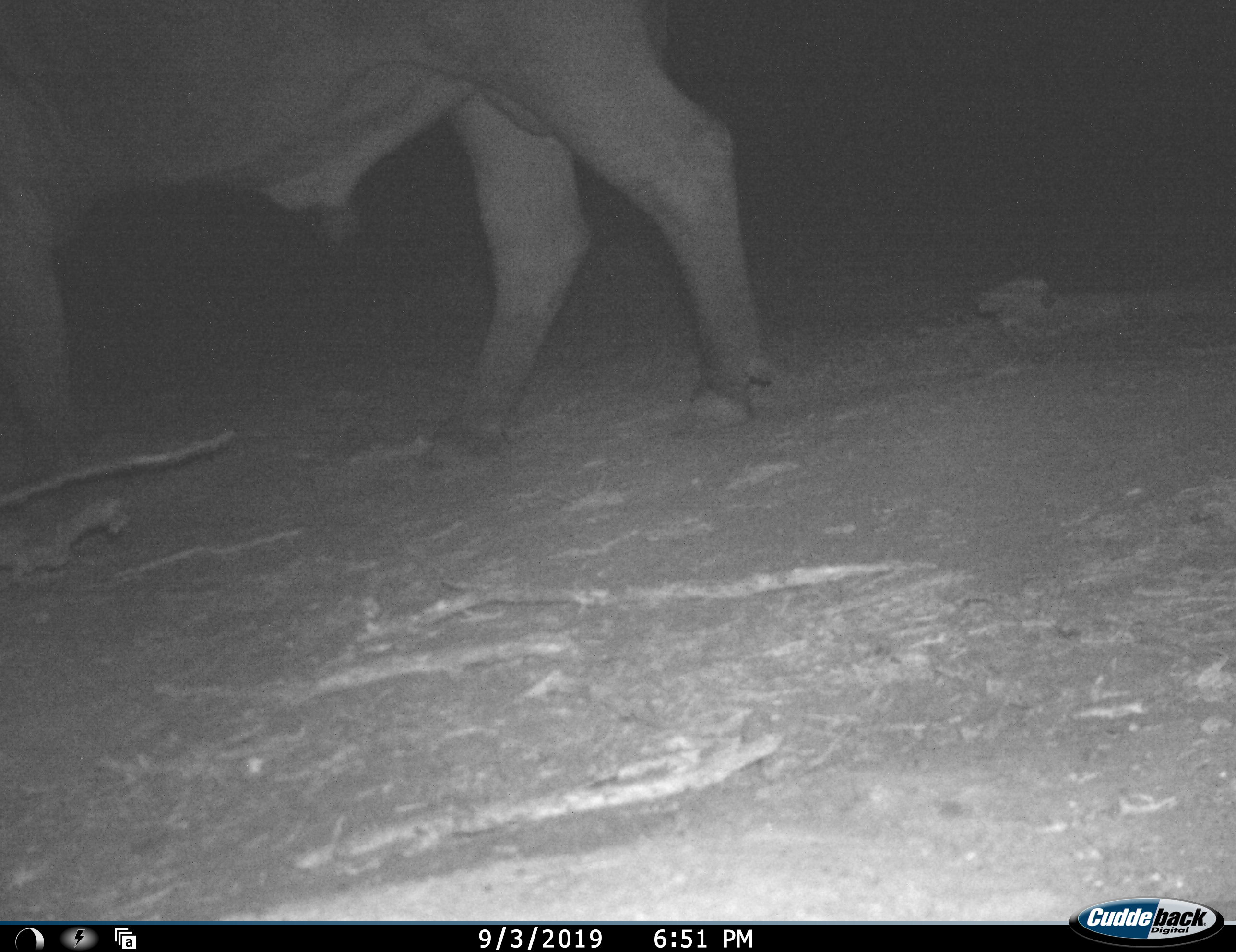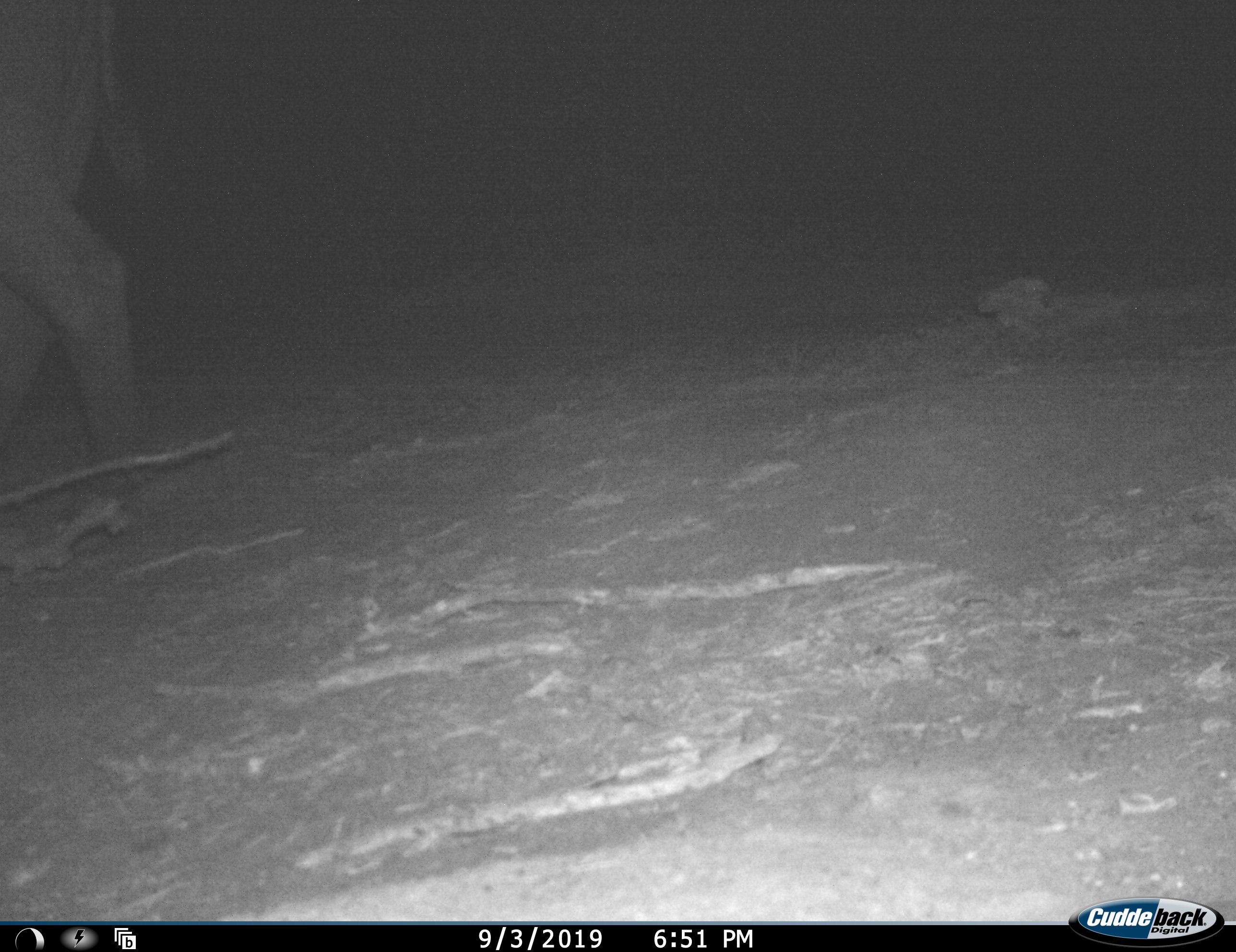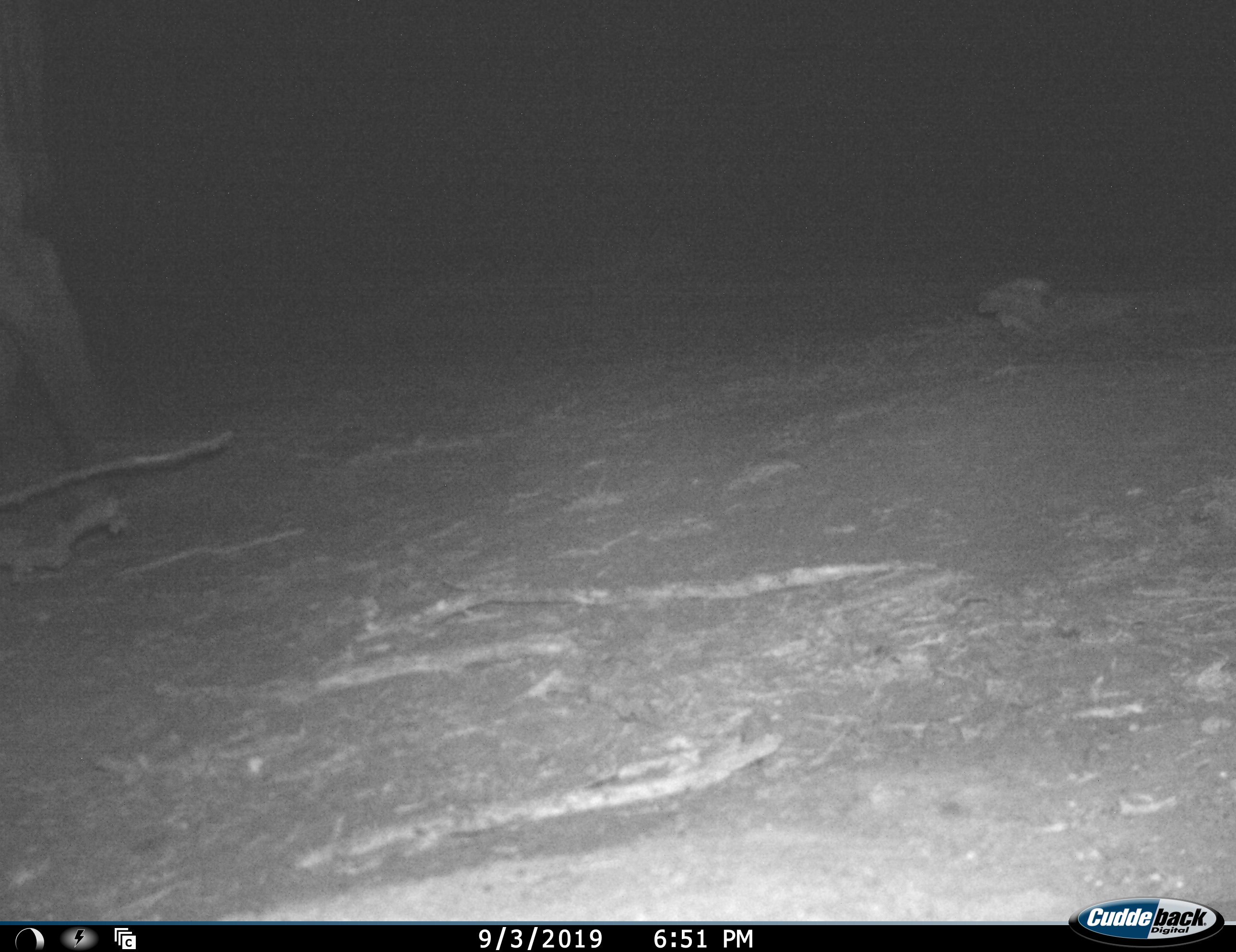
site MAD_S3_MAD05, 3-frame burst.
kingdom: Animalia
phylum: Chordata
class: Mammalia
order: Artiodactyla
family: Bovidae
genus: Syncerus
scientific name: Syncerus caffer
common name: african buffalo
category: buffalo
Buffalo (african buffalo) (Syncerus caffer), count 1. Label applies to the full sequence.